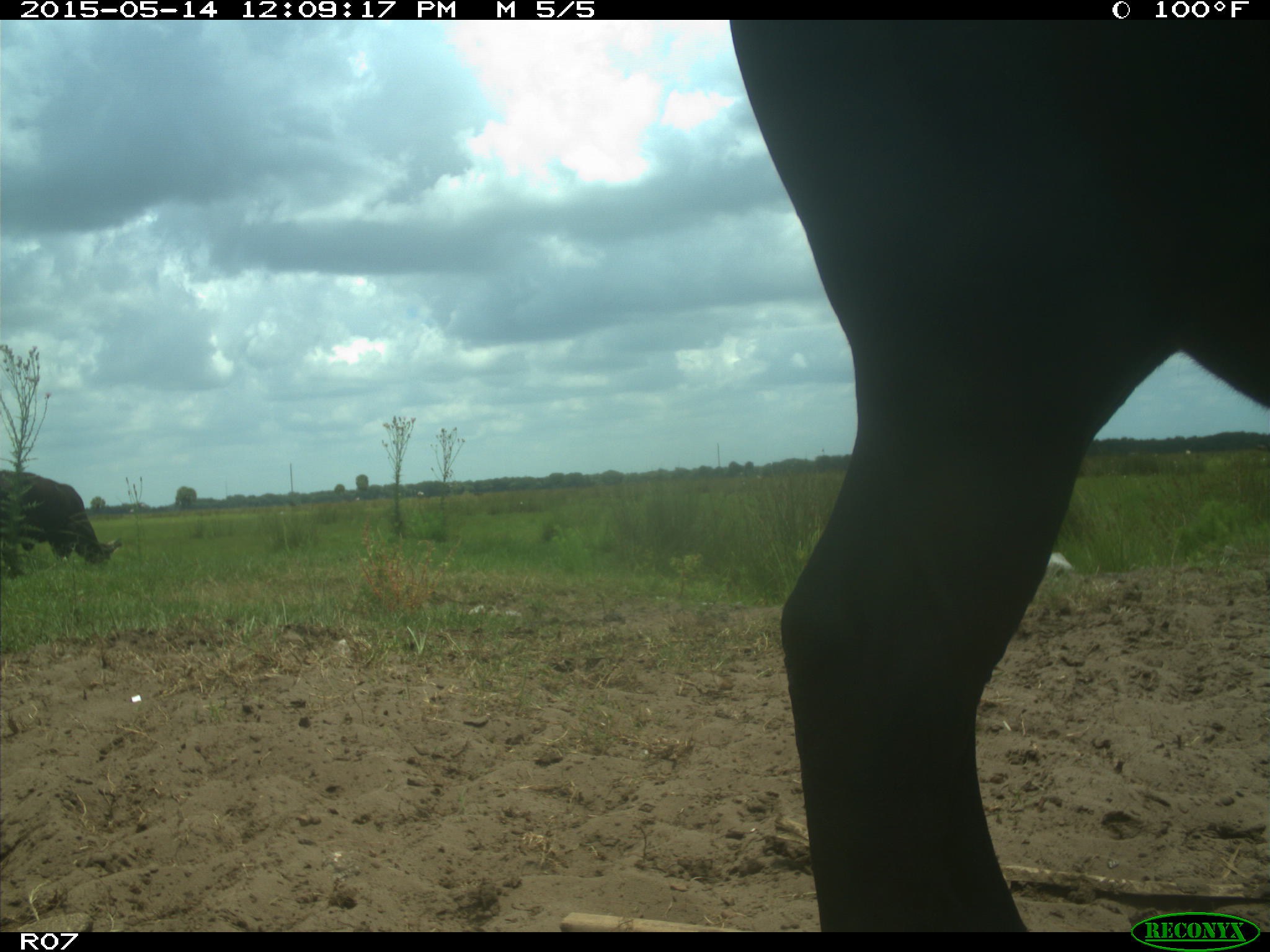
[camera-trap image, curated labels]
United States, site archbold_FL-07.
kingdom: Animalia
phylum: Chordata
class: Mammalia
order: Artiodactyla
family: Bovidae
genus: Bos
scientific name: Bos taurus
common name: domestic cow